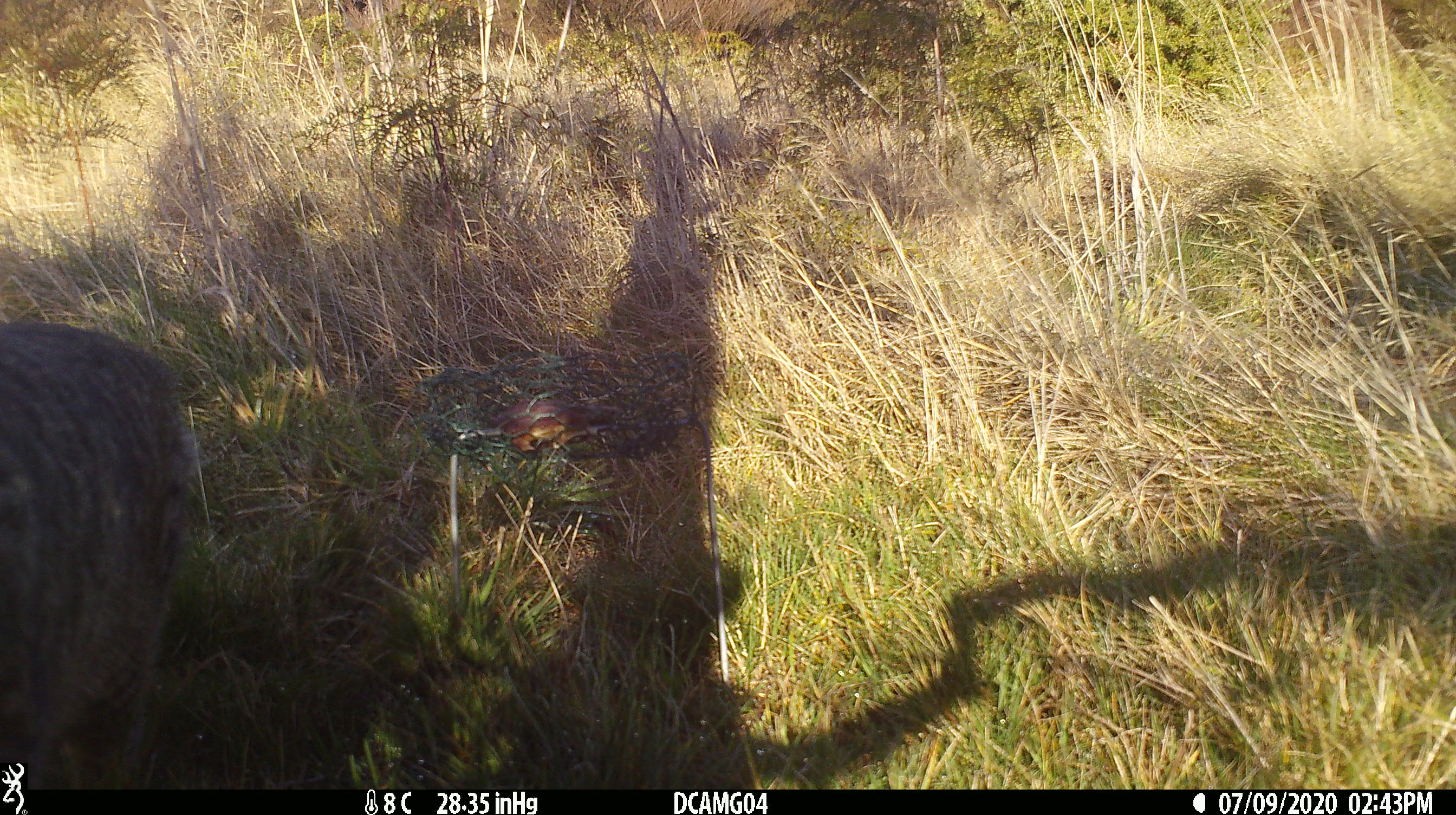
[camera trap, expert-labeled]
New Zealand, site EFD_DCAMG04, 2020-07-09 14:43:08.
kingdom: Animalia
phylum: Chordata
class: Mammalia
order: Carnivora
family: Felidae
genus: Felis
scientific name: Felis catus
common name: domestic cat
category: cat